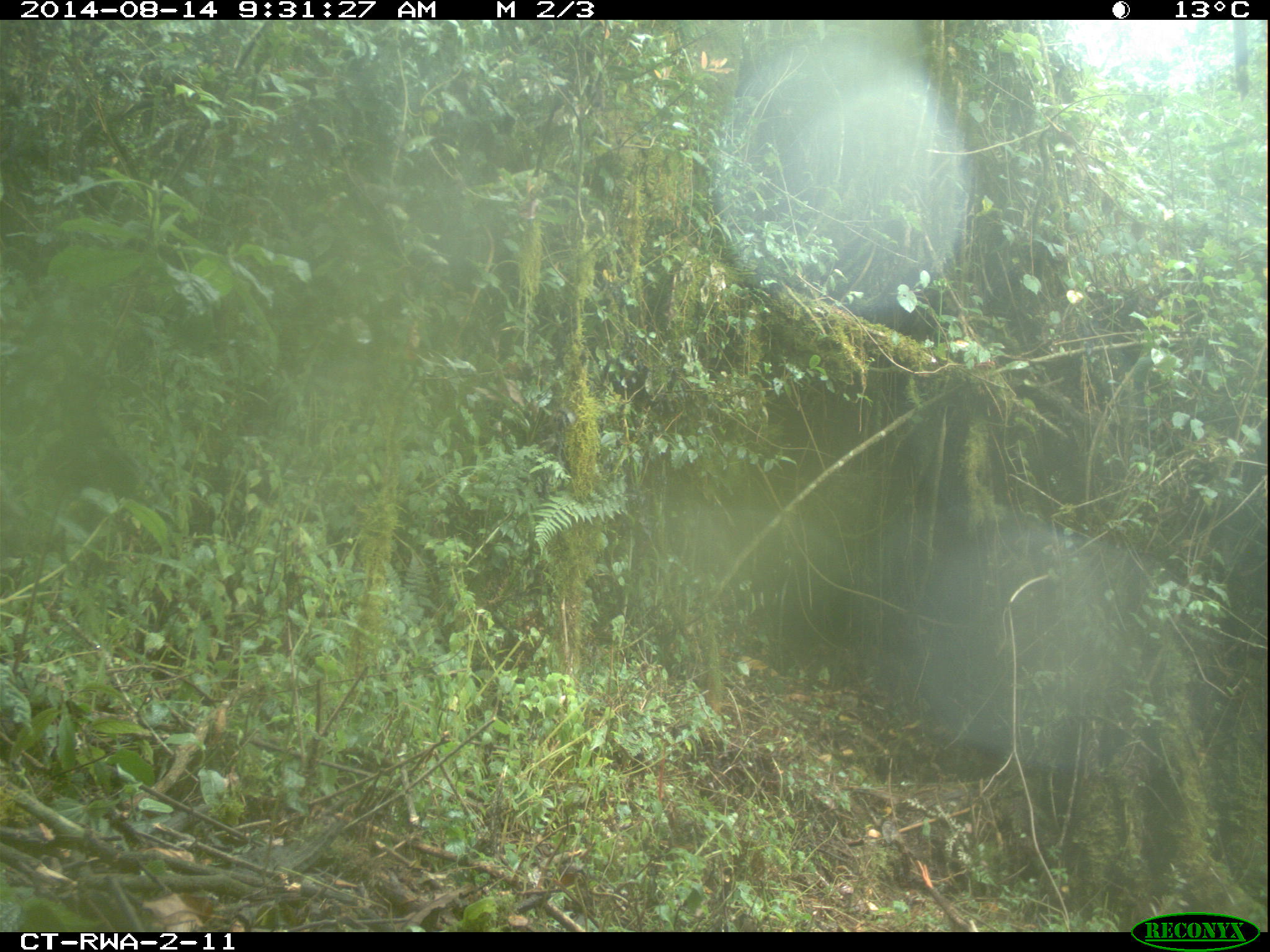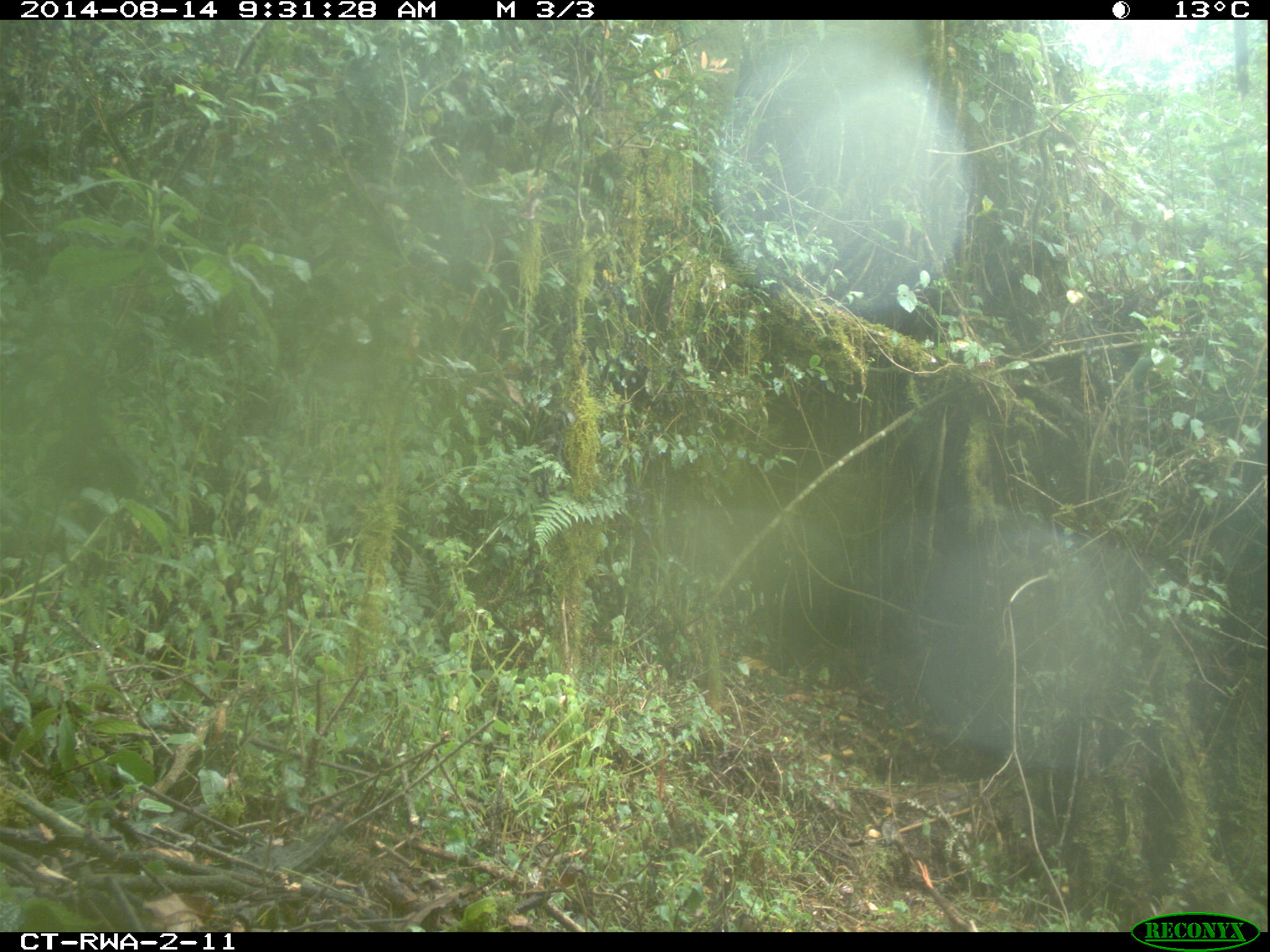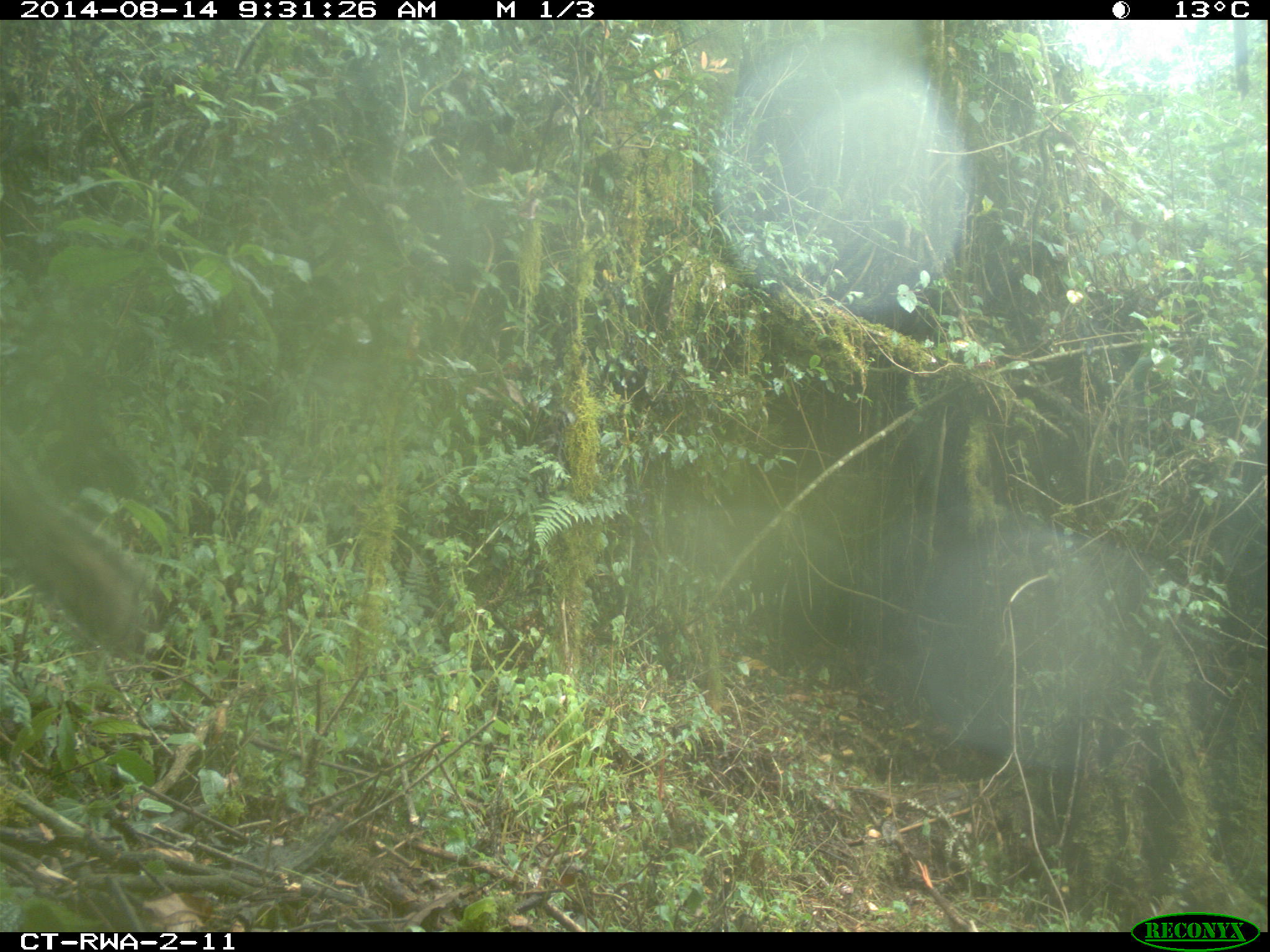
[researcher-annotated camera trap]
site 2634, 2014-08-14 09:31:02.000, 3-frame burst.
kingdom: Animalia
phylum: Chordata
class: Mammalia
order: Rodentia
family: Sciuridae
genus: Funisciurus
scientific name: Funisciurus carruthersi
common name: carruther's mountain squirrel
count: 1